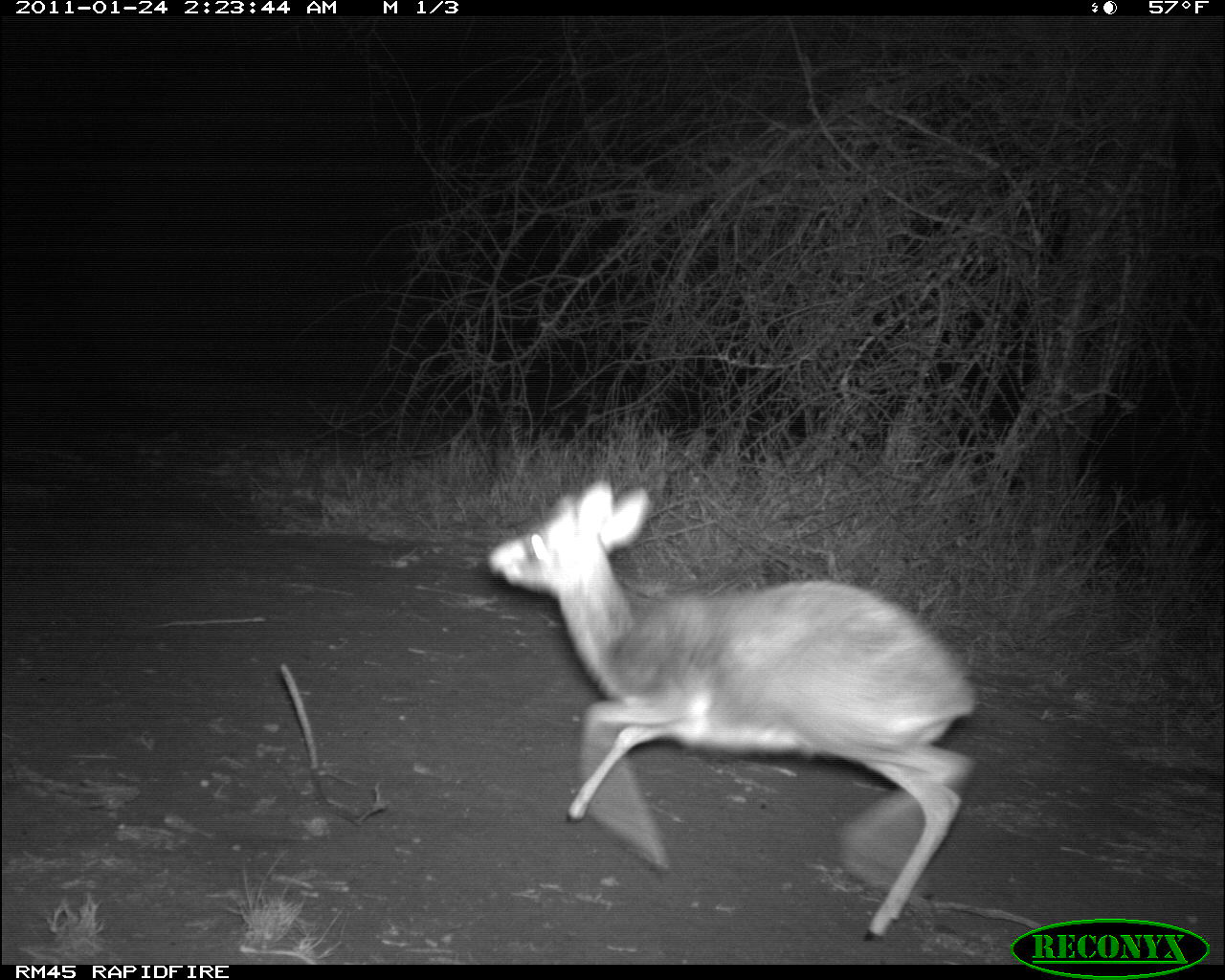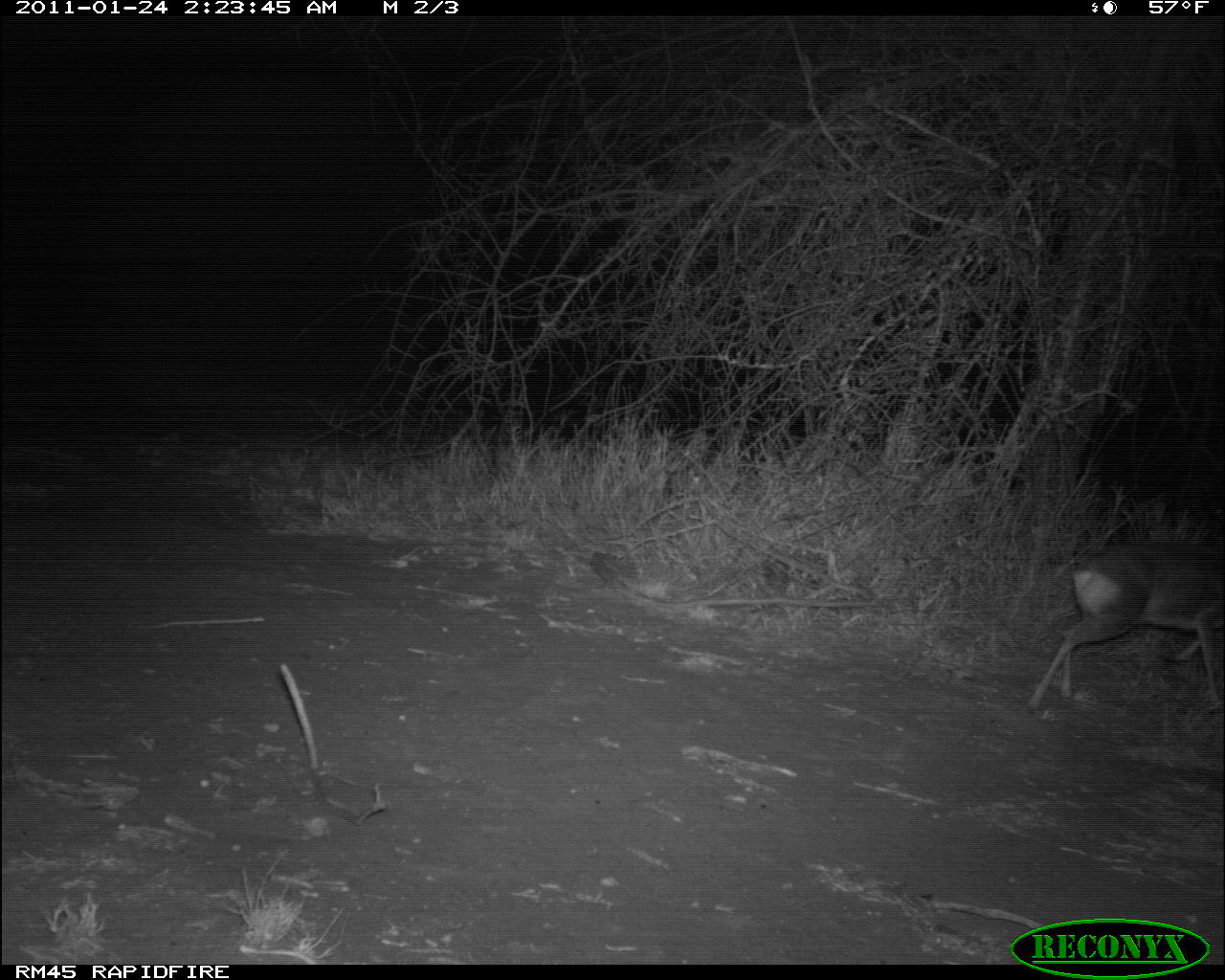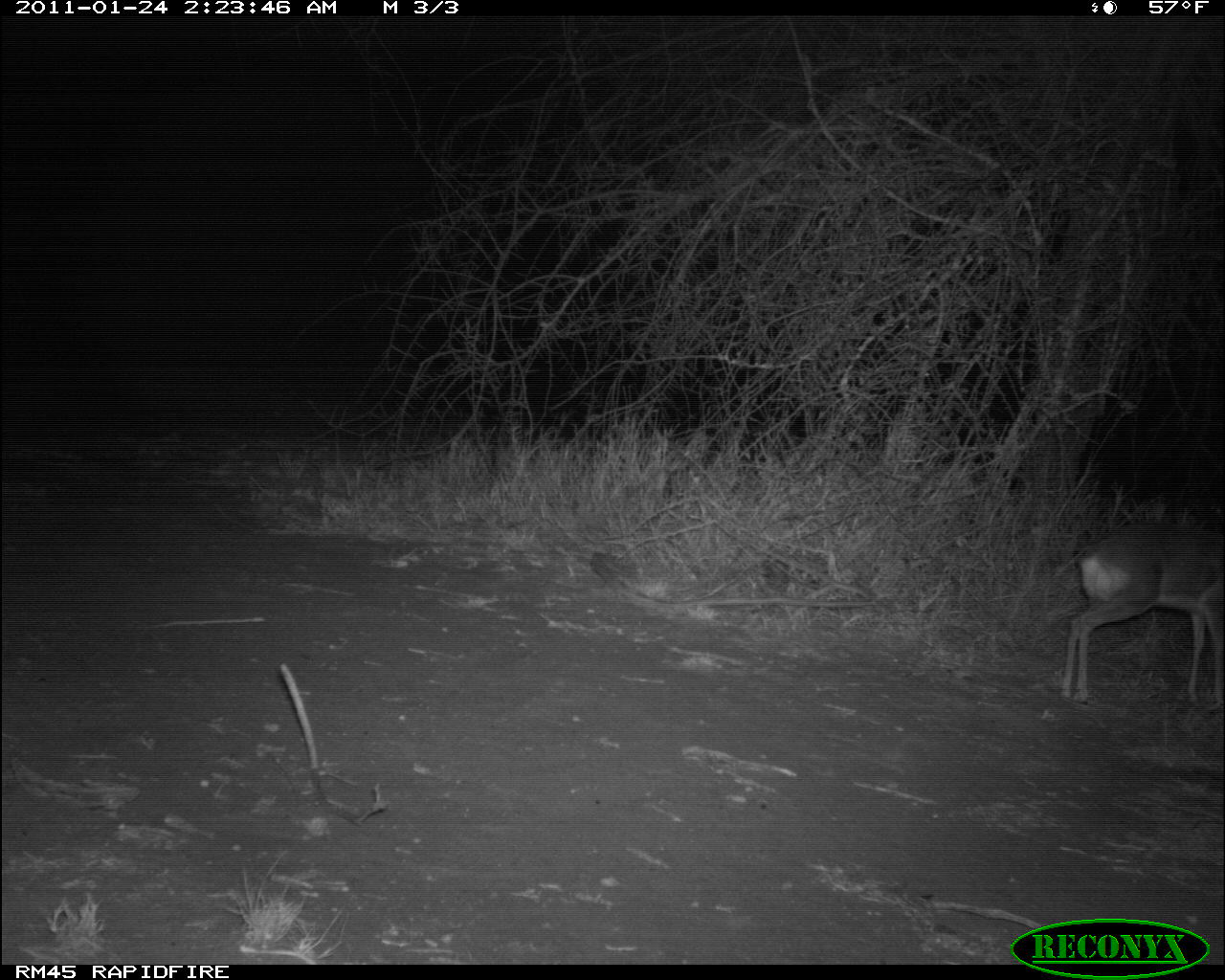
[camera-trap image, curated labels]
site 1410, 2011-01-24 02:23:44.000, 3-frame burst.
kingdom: Animalia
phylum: Chordata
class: Mammalia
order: Artiodactyla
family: Bovidae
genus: Madoqua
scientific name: Madoqua guentheri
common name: günther's dik-dik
Madoqua guentheri (günther's dik-dik), count 1.